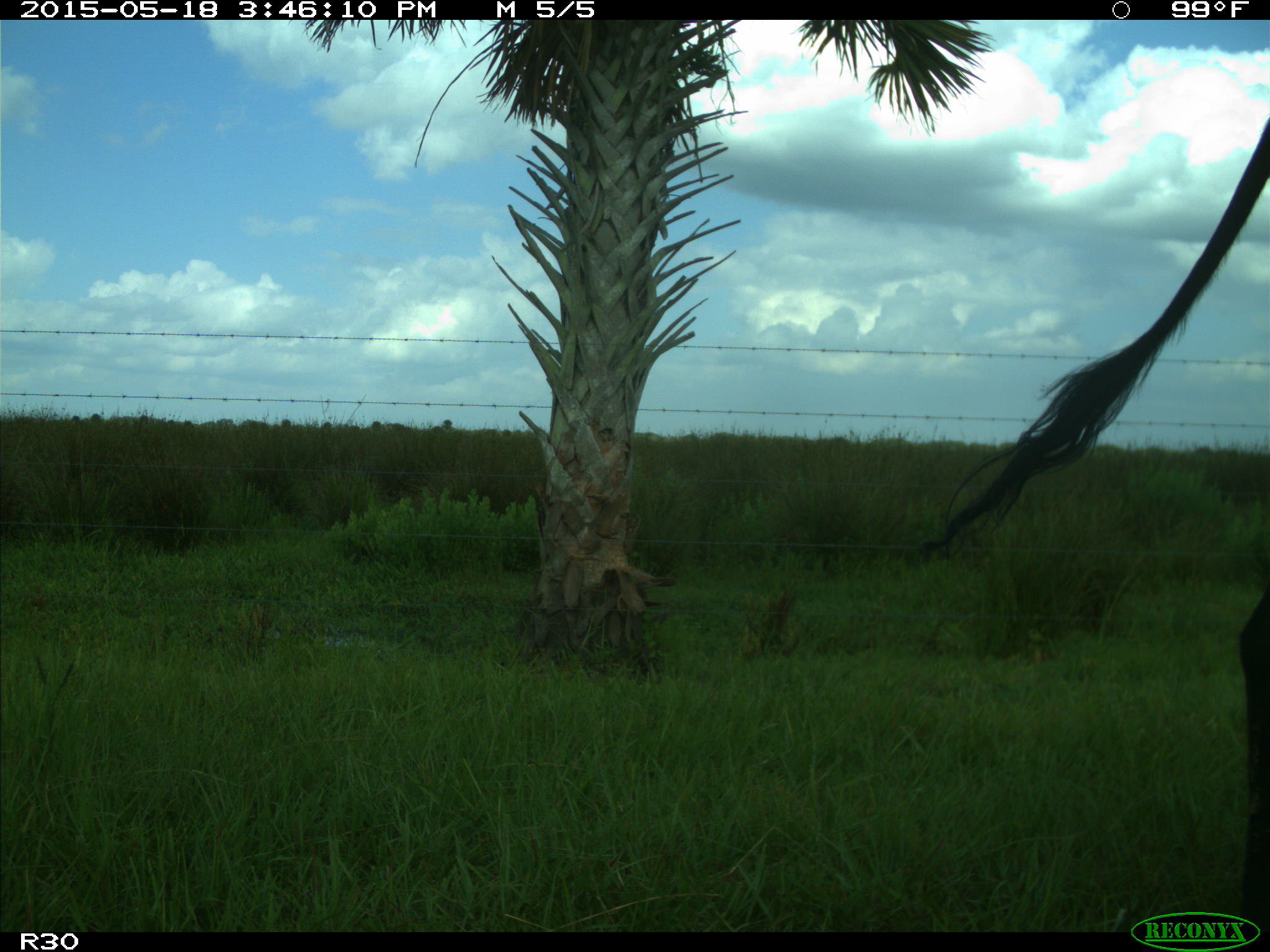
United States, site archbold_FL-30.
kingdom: Animalia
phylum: Chordata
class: Mammalia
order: Artiodactyla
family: Bovidae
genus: Bos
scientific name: Bos taurus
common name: domestic cow